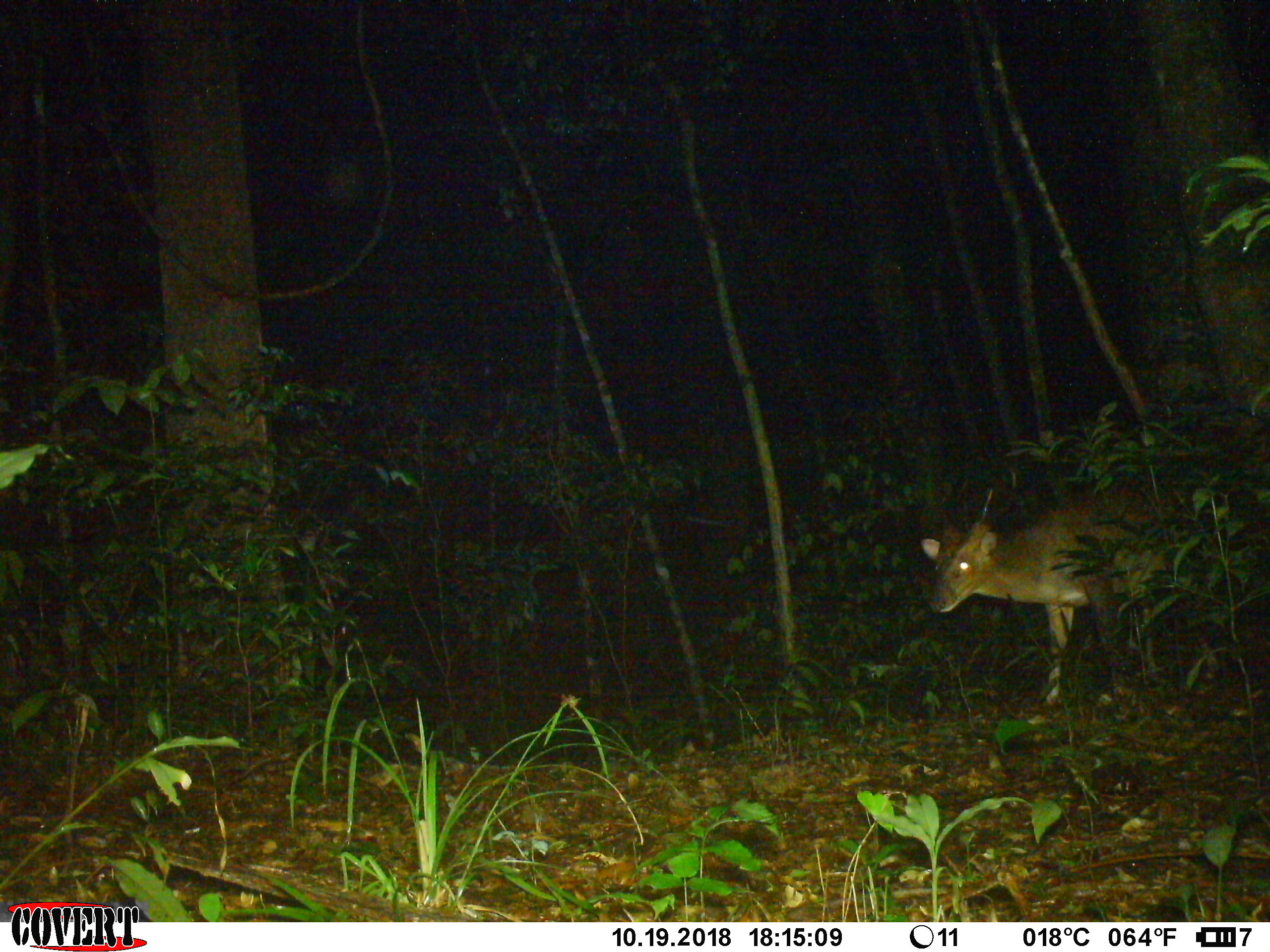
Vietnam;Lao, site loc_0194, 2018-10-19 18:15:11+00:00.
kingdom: Animalia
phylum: Chordata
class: Mammalia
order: Artiodactyla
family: Cervidae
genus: Muntiacus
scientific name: Muntiacus vuquangensis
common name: large-antlered muntjac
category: large antlered muntjac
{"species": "large antlered muntjac (large-antlered muntjac) (Muntiacus vuquangensis)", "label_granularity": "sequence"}